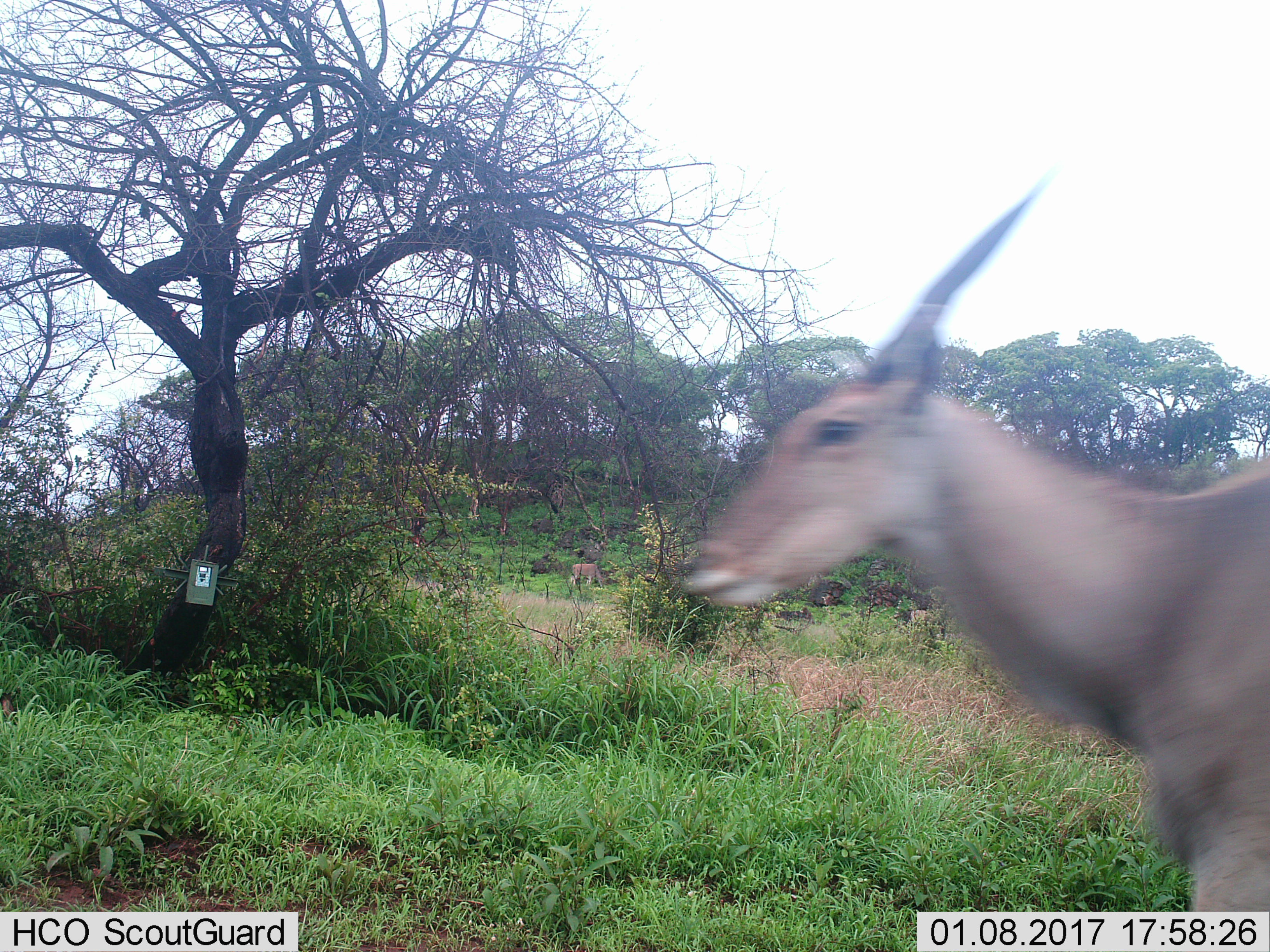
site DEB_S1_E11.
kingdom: Animalia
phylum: Chordata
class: Mammalia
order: Artiodactyla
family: Bovidae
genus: Tragelaphus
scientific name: Tragelaphus oryx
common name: eland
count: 2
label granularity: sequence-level